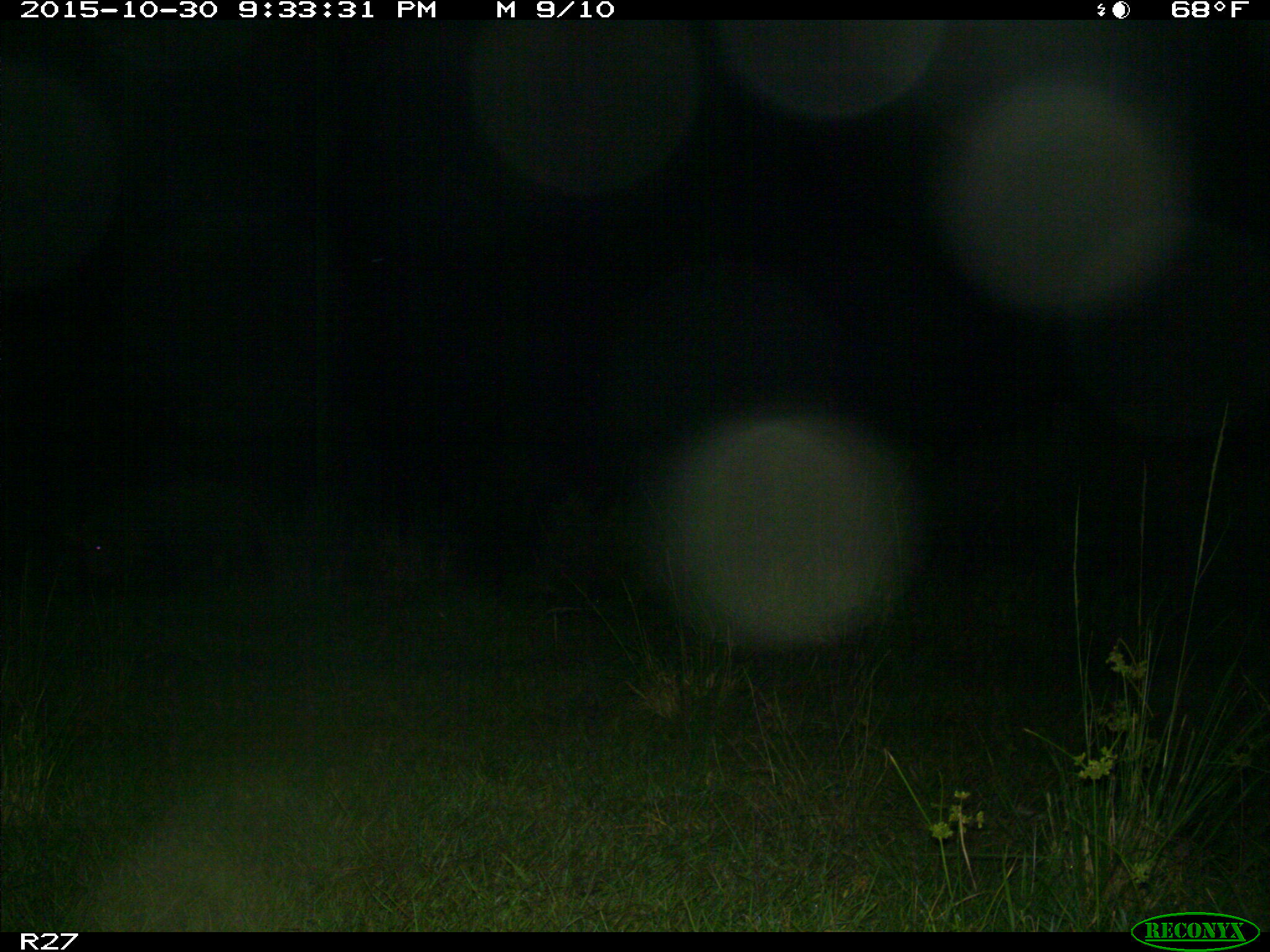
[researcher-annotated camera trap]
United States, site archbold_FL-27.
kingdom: Animalia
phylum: Chordata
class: Mammalia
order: Artiodactyla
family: Suidae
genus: Sus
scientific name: Sus scrofa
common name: wild boar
Sus scrofa (wild boar).